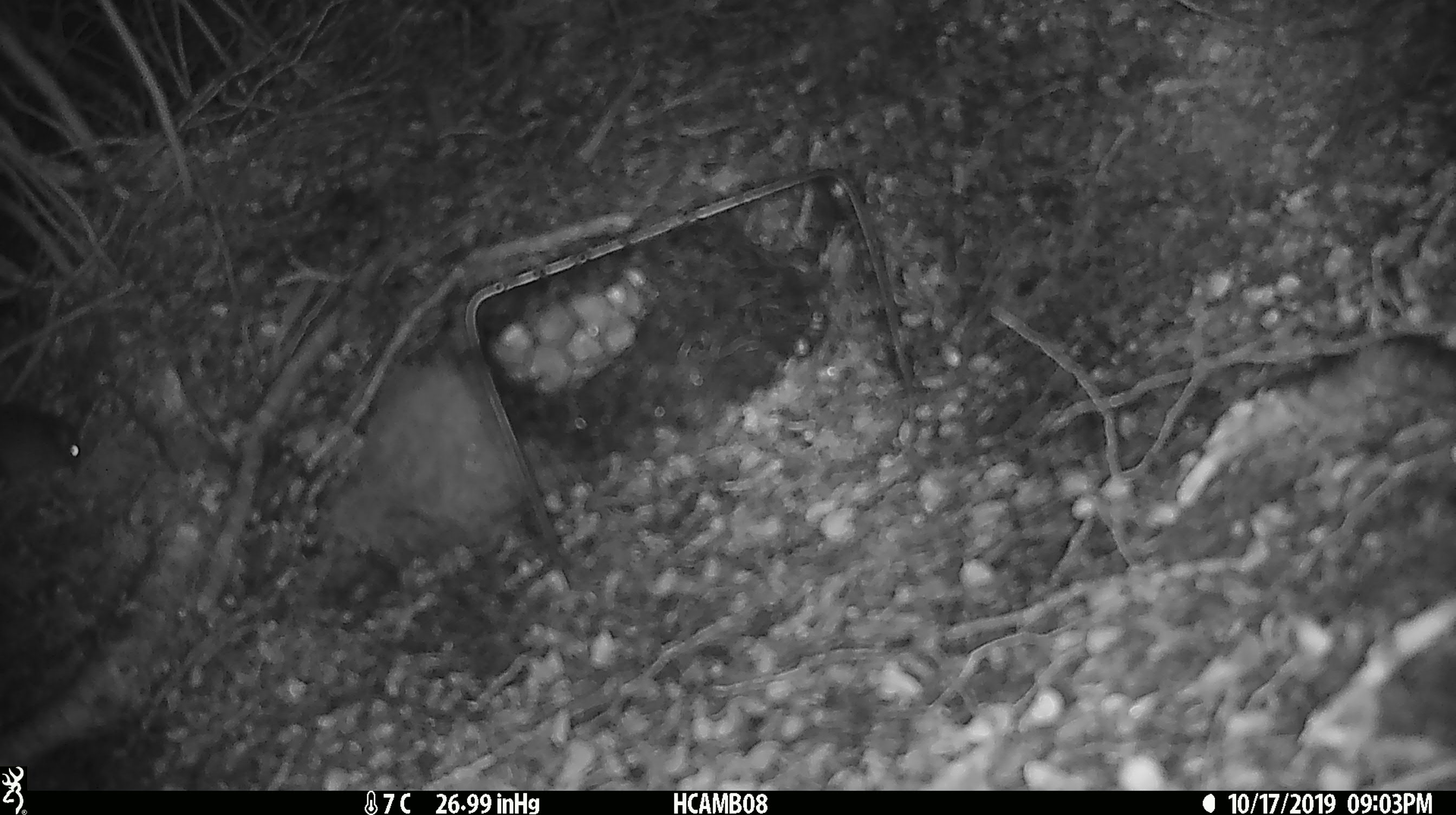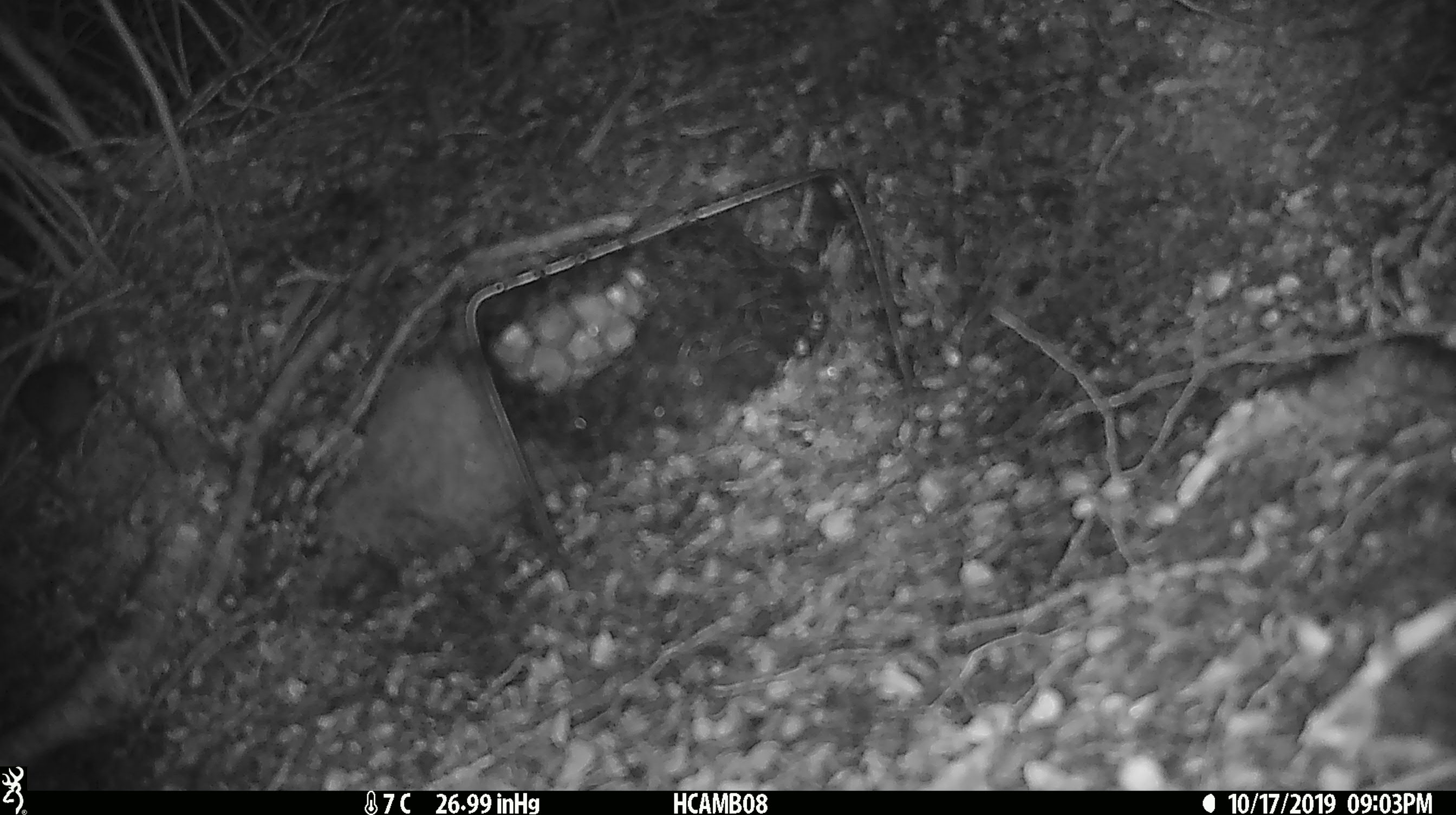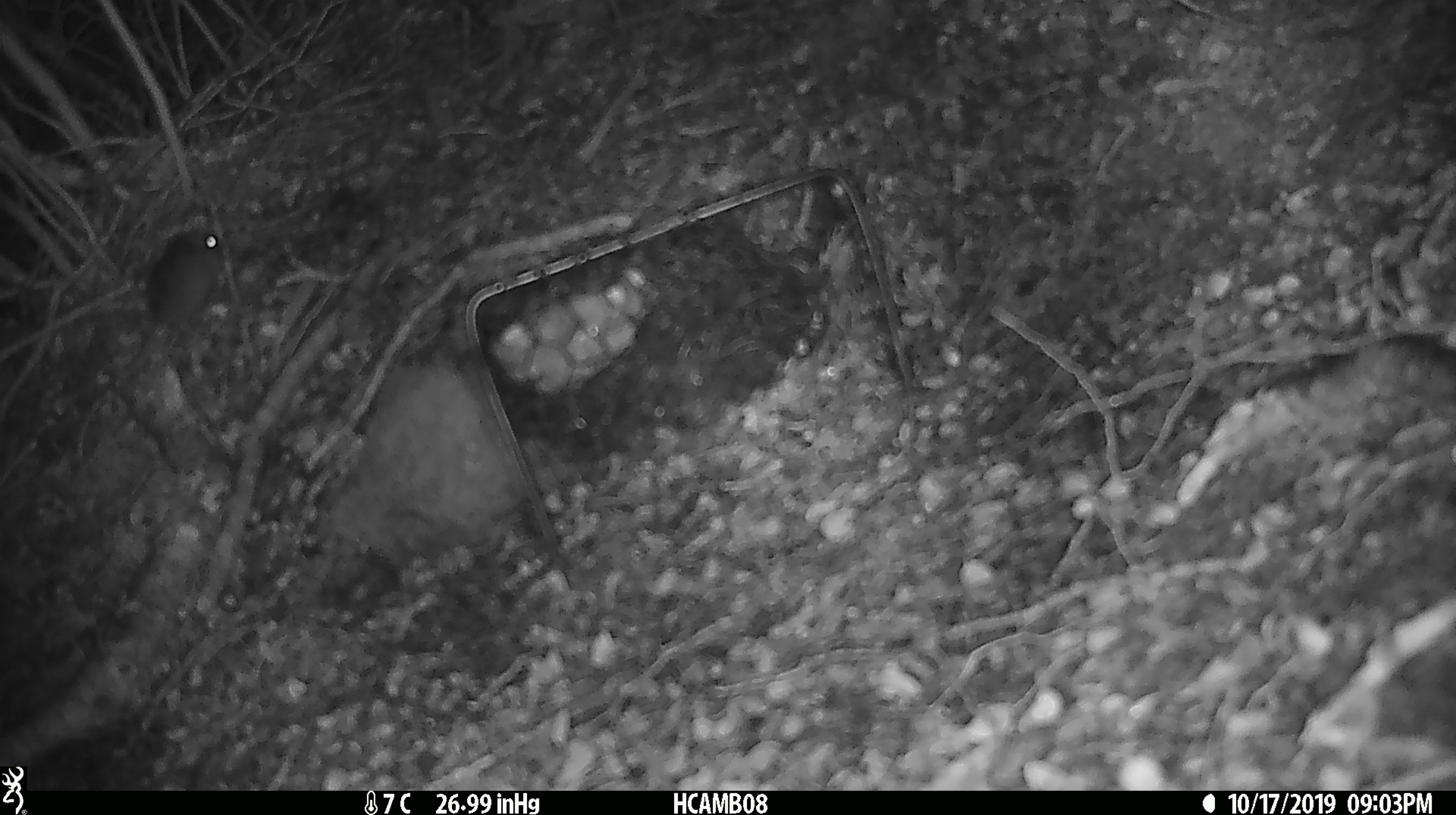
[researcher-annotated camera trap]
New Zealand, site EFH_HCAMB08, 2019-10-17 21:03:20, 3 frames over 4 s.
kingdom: Animalia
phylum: Chordata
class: Mammalia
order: Rodentia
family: Muridae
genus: Mus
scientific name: Mus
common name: mouse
Mouse (Mus).